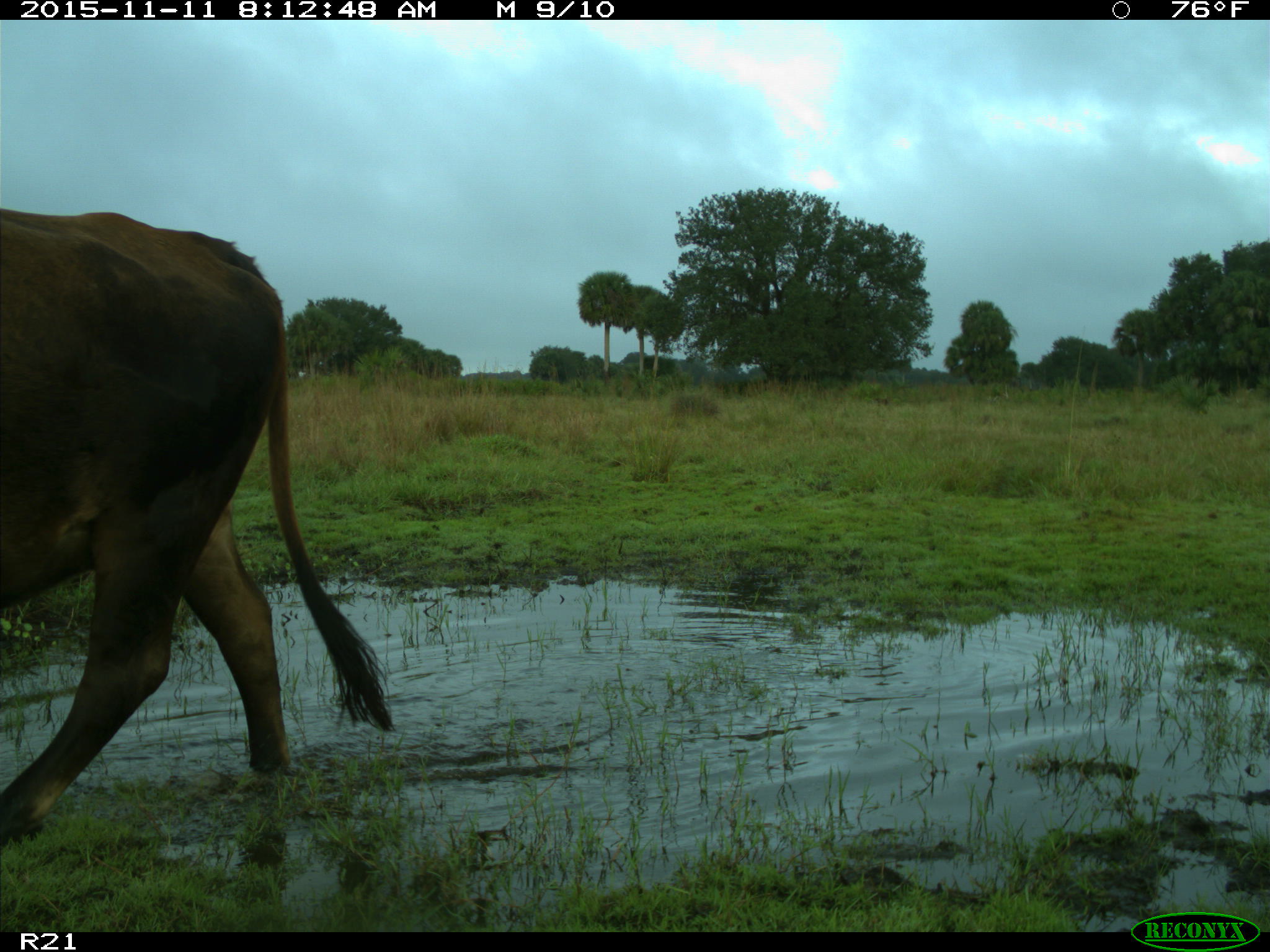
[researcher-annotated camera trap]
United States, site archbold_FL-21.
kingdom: Animalia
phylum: Chordata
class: Mammalia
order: Artiodactyla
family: Bovidae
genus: Bos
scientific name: Bos taurus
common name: domestic cow